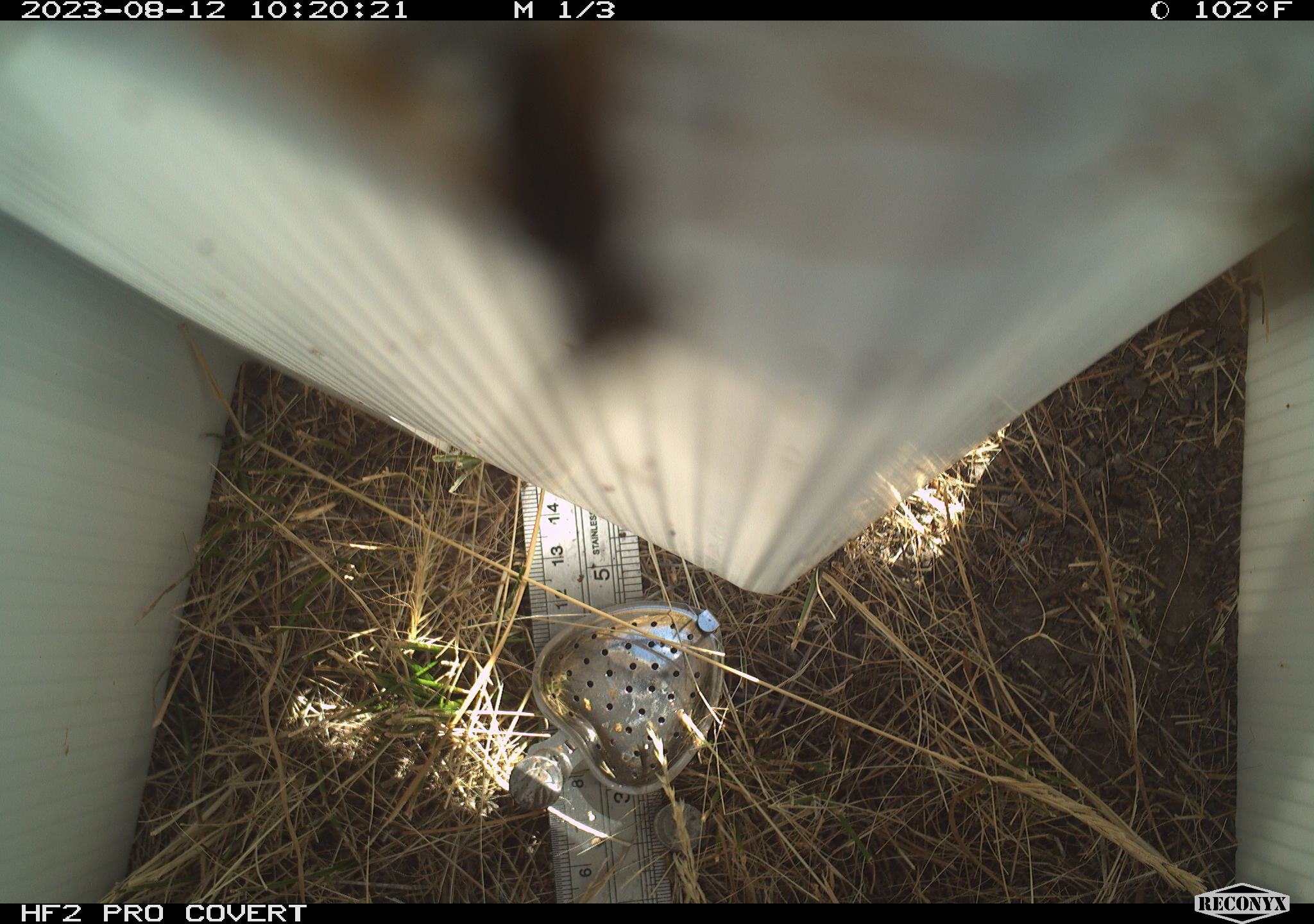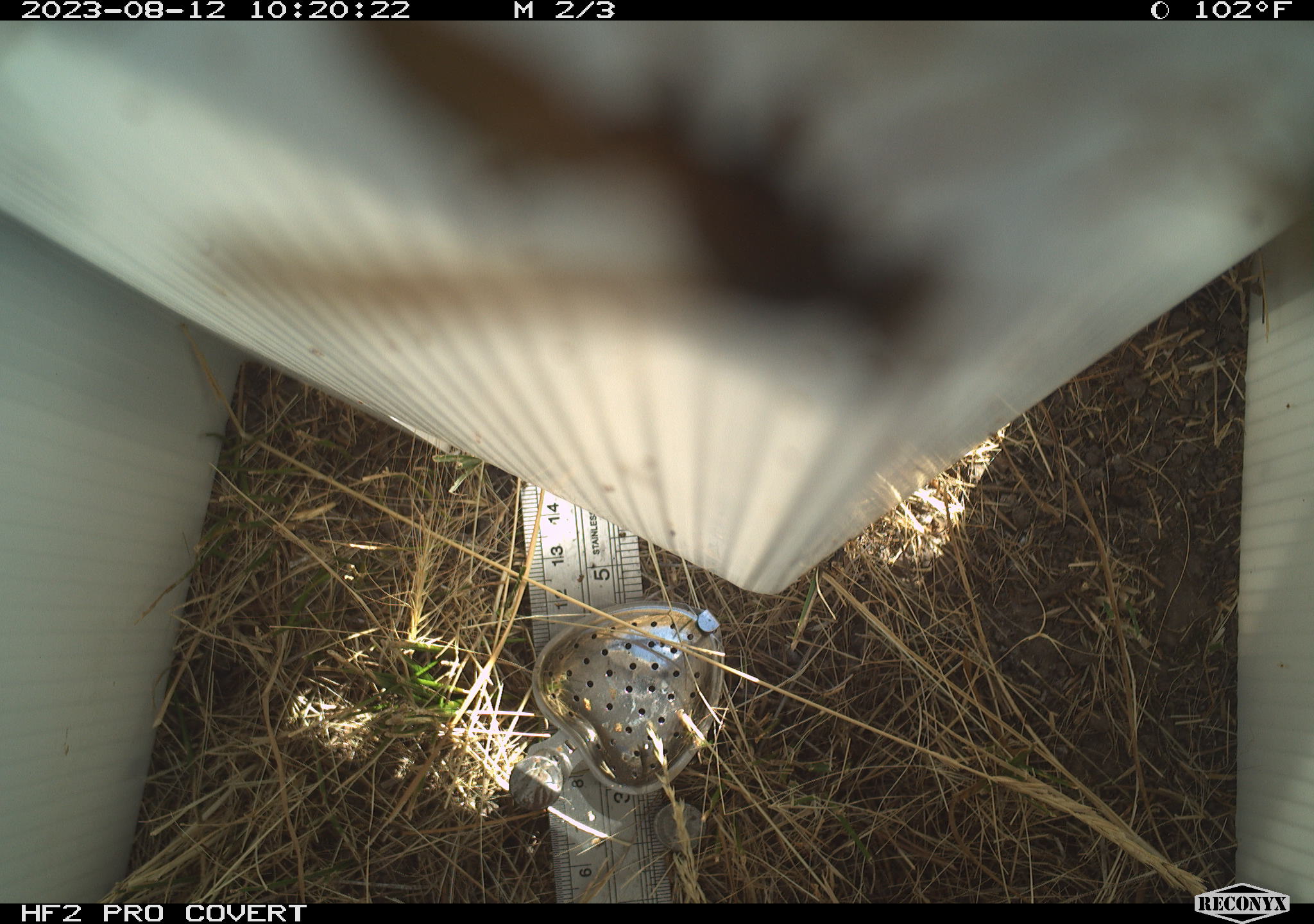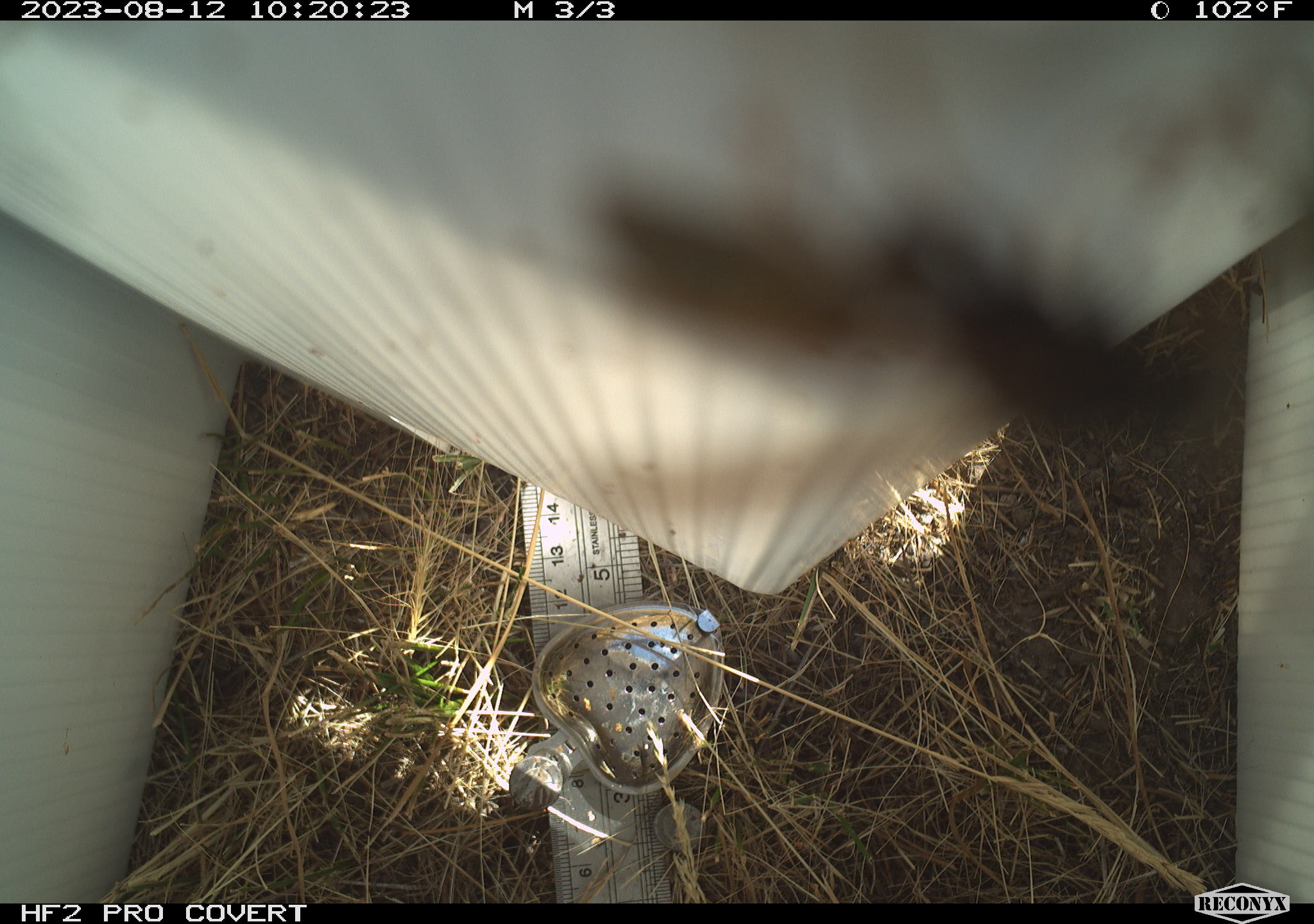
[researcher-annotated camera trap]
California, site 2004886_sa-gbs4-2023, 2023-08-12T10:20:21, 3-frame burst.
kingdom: Animalia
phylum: Arthropoda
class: Insecta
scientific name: Insecta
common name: insect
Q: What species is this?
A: Insect (Insecta).